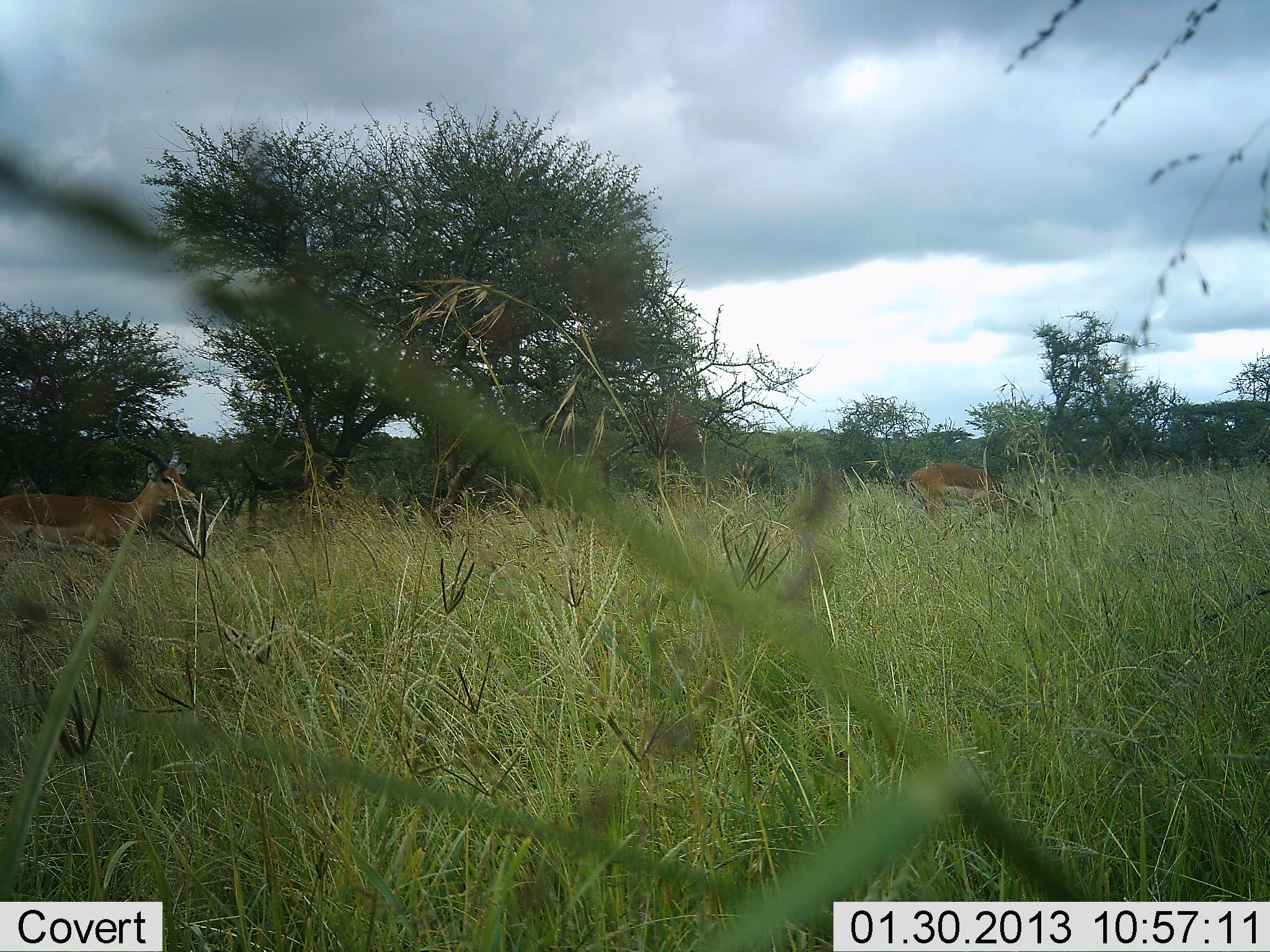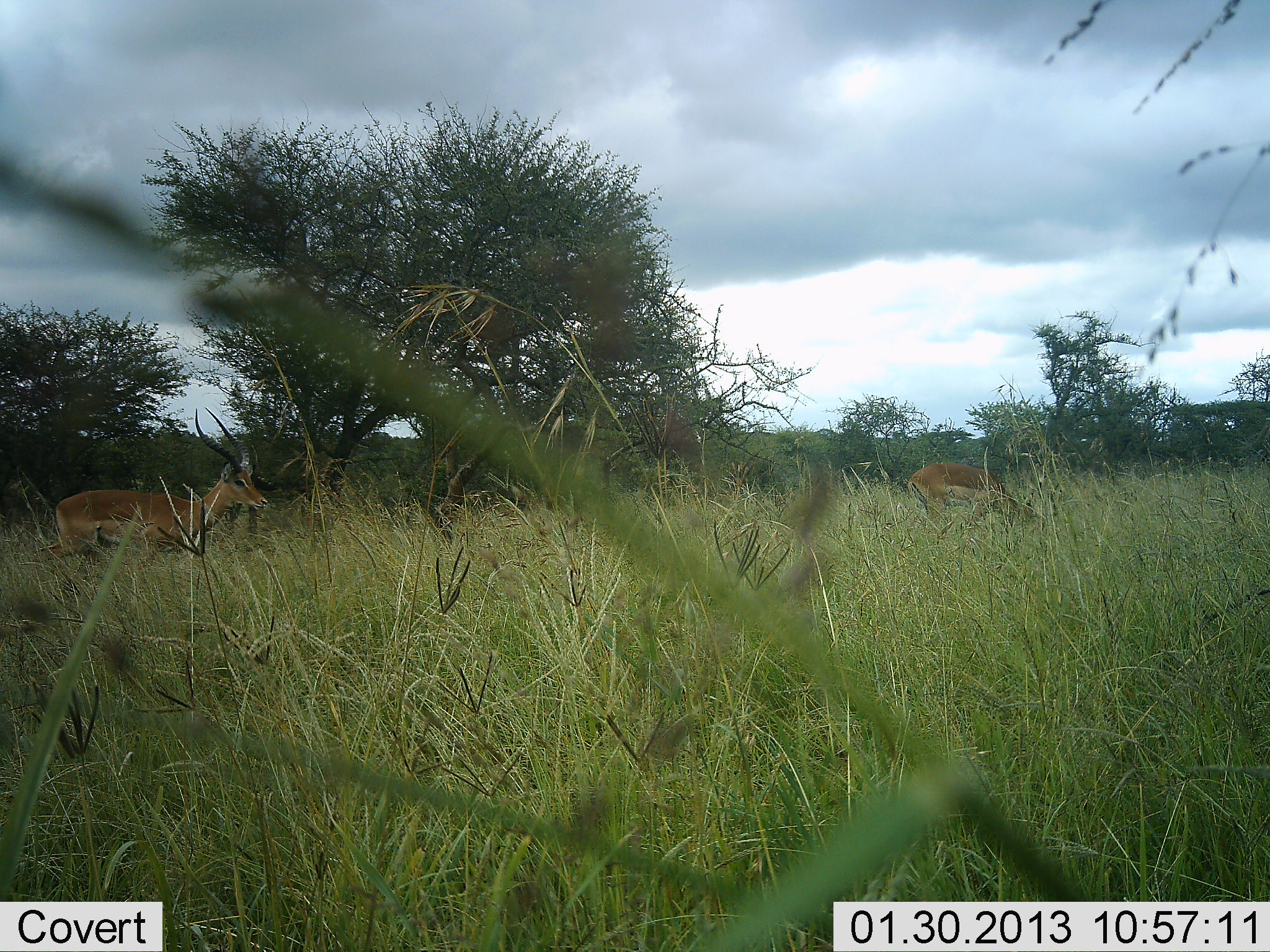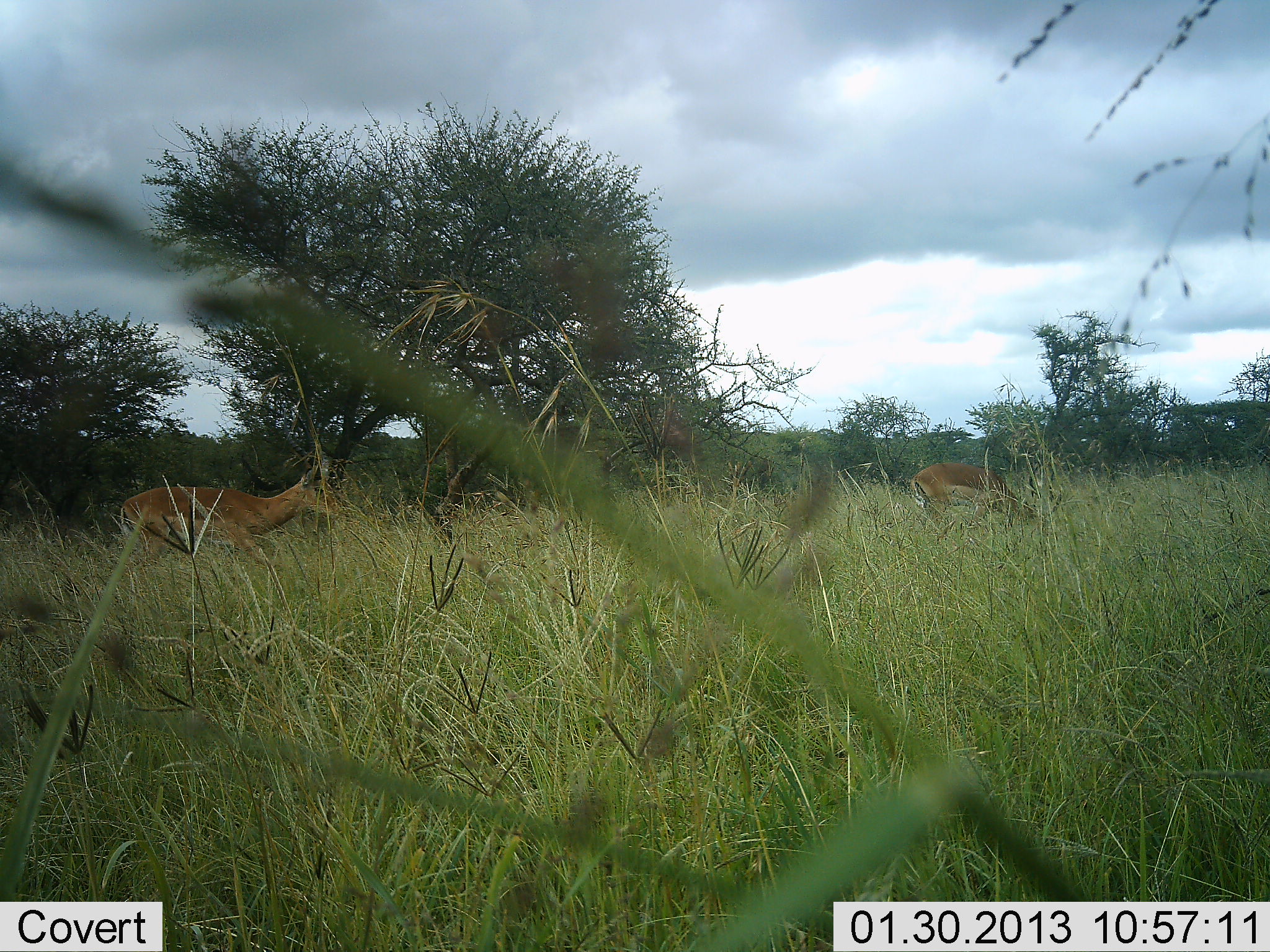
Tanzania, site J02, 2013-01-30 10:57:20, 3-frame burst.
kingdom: Animalia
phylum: Chordata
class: Mammalia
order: Artiodactyla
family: Bovidae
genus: Aepyceros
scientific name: Aepyceros melampus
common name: impala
Impala (Aepyceros melampus), count 2. Behavior (volunteer vote fractions): standing 27%, resting 5%, moving 86%, interacting 0%. Young present (vote fraction): 0%. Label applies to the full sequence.